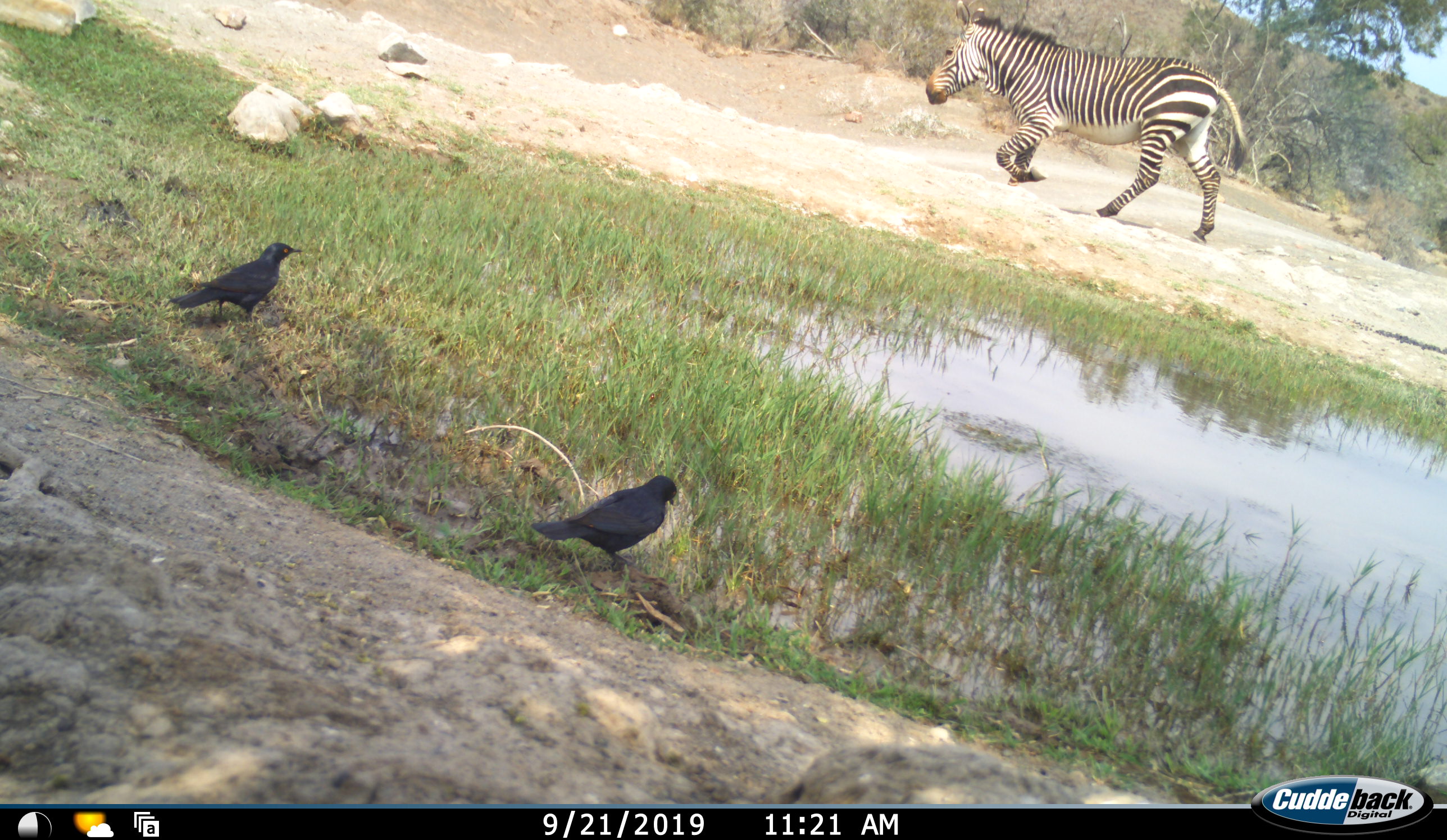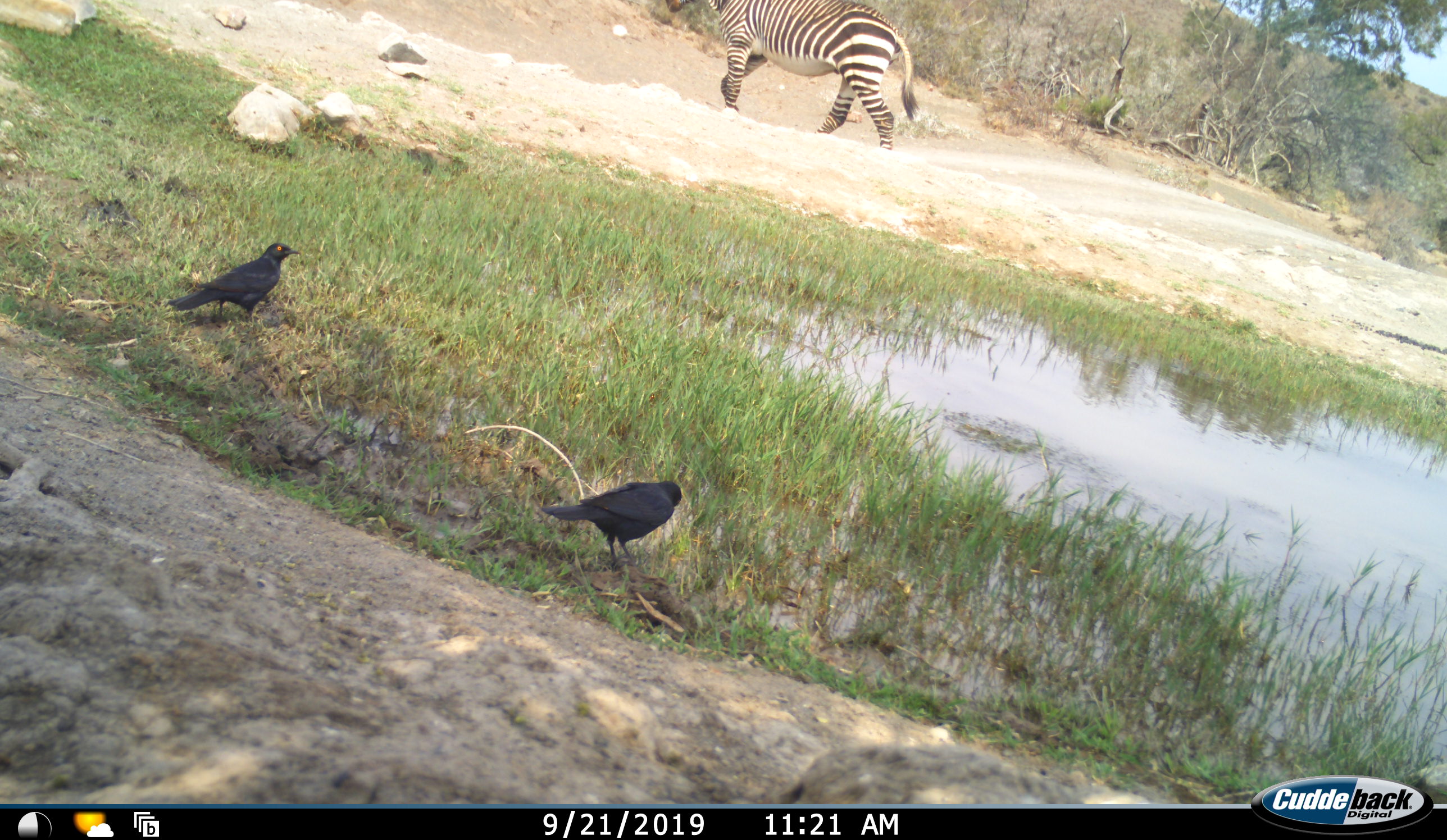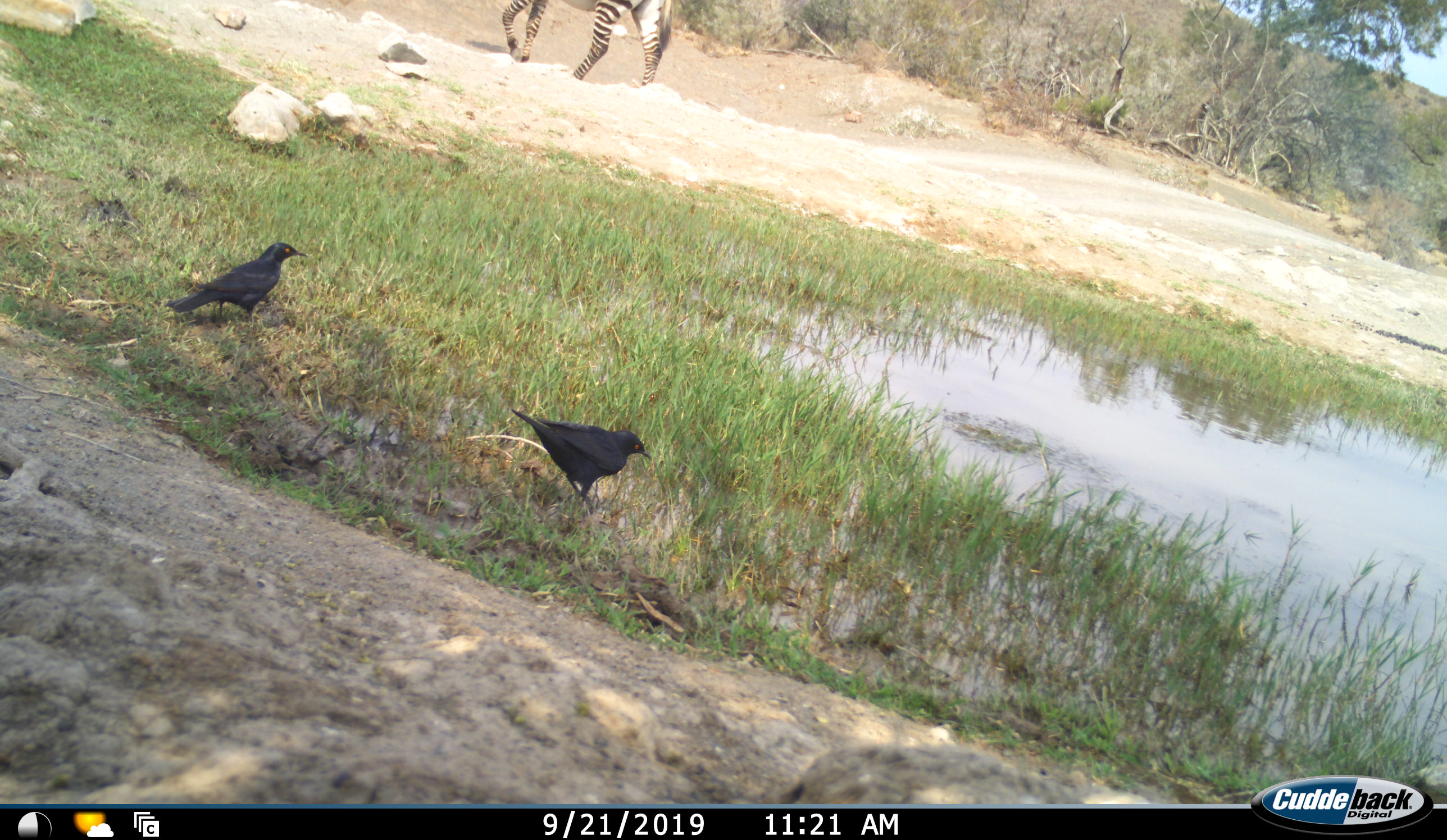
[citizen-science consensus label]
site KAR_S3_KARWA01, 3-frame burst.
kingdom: Animalia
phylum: Chordata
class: Aves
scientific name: Aves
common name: bird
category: birdother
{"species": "birdother (bird) (Aves)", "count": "2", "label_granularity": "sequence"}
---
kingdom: Animalia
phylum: Chordata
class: Mammalia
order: Perissodactyla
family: Equidae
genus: Equus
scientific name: Equus zebra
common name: mountain zebra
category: zebramountain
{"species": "zebramountain (mountain zebra) (Equus zebra)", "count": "1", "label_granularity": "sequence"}